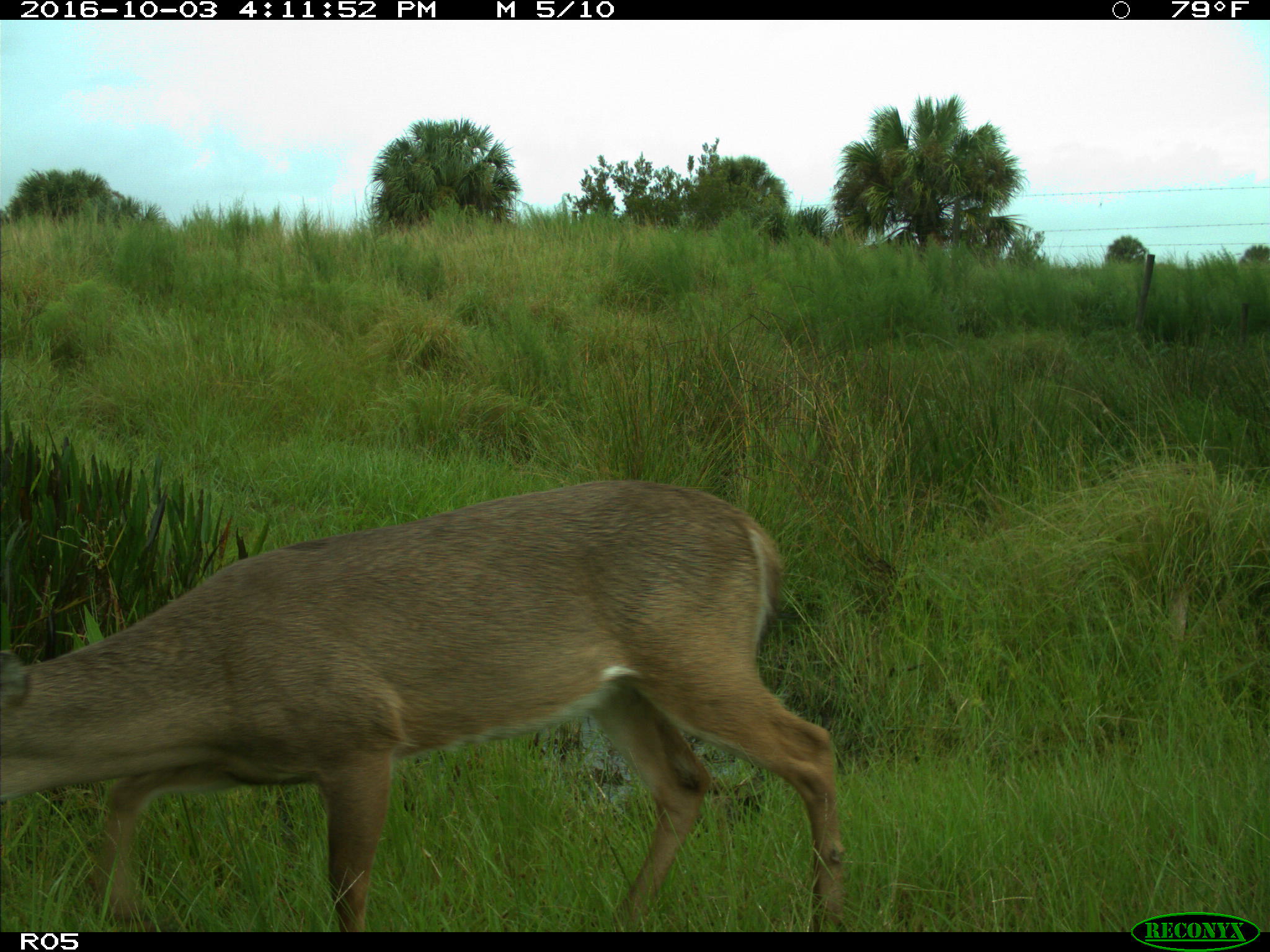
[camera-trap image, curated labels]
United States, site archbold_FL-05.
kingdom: Animalia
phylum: Chordata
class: Mammalia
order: Artiodactyla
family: Cervidae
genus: Odocoileus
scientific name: Odocoileus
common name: deer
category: unidentified deer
Unidentified deer (deer) (Odocoileus).